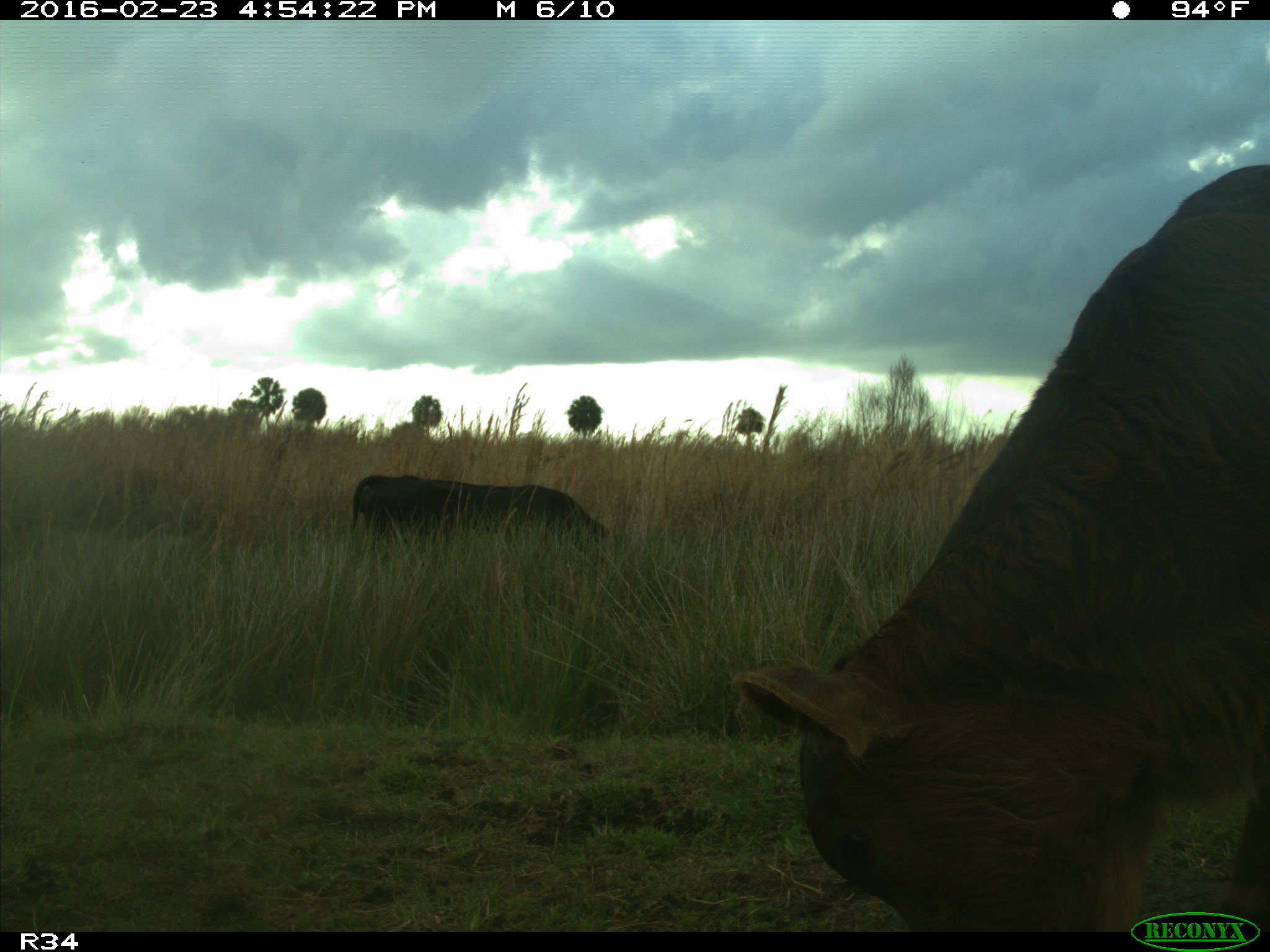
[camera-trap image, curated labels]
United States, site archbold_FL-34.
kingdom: Animalia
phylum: Chordata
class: Mammalia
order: Artiodactyla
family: Bovidae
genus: Bos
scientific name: Bos taurus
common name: domestic cow